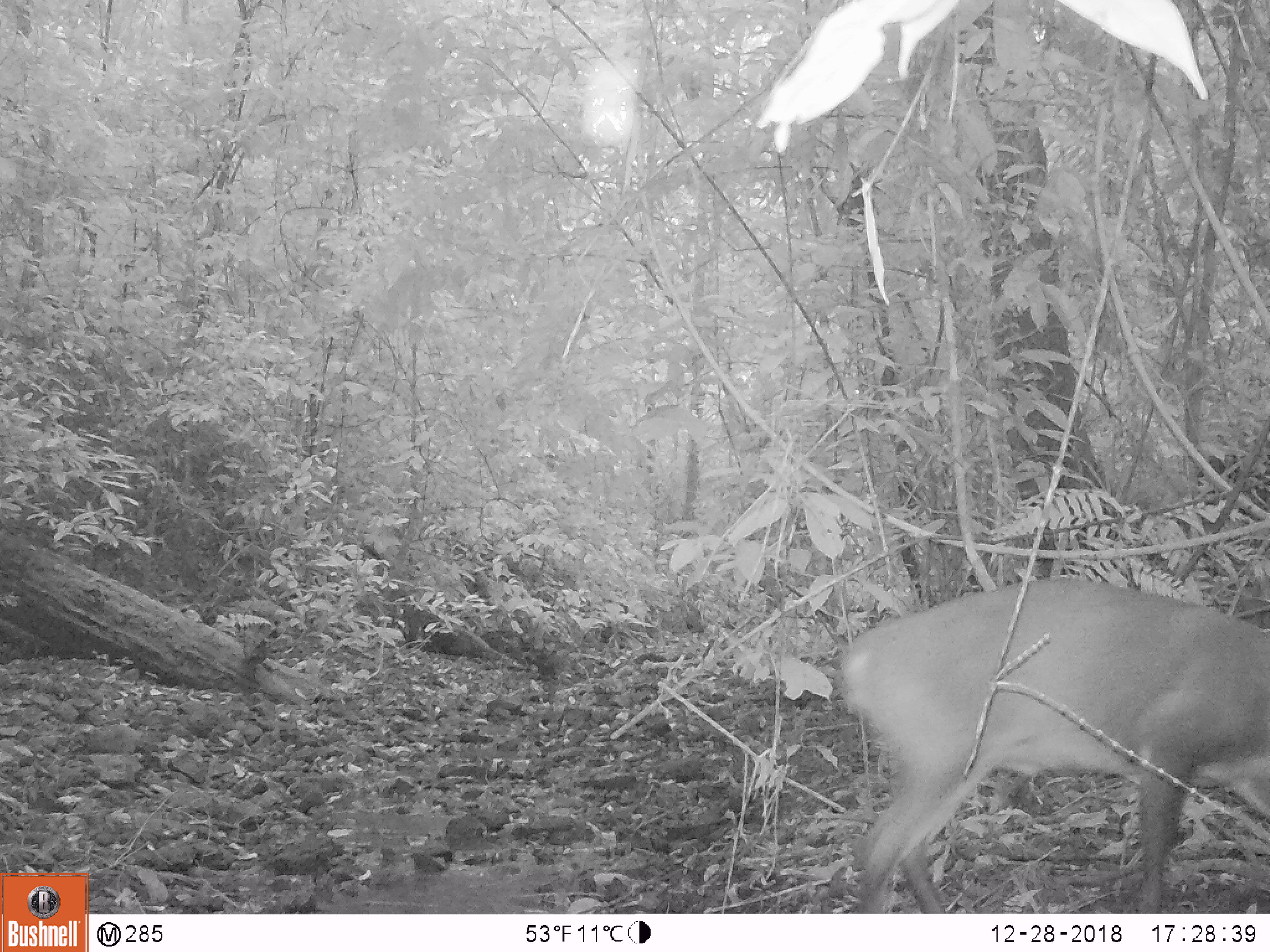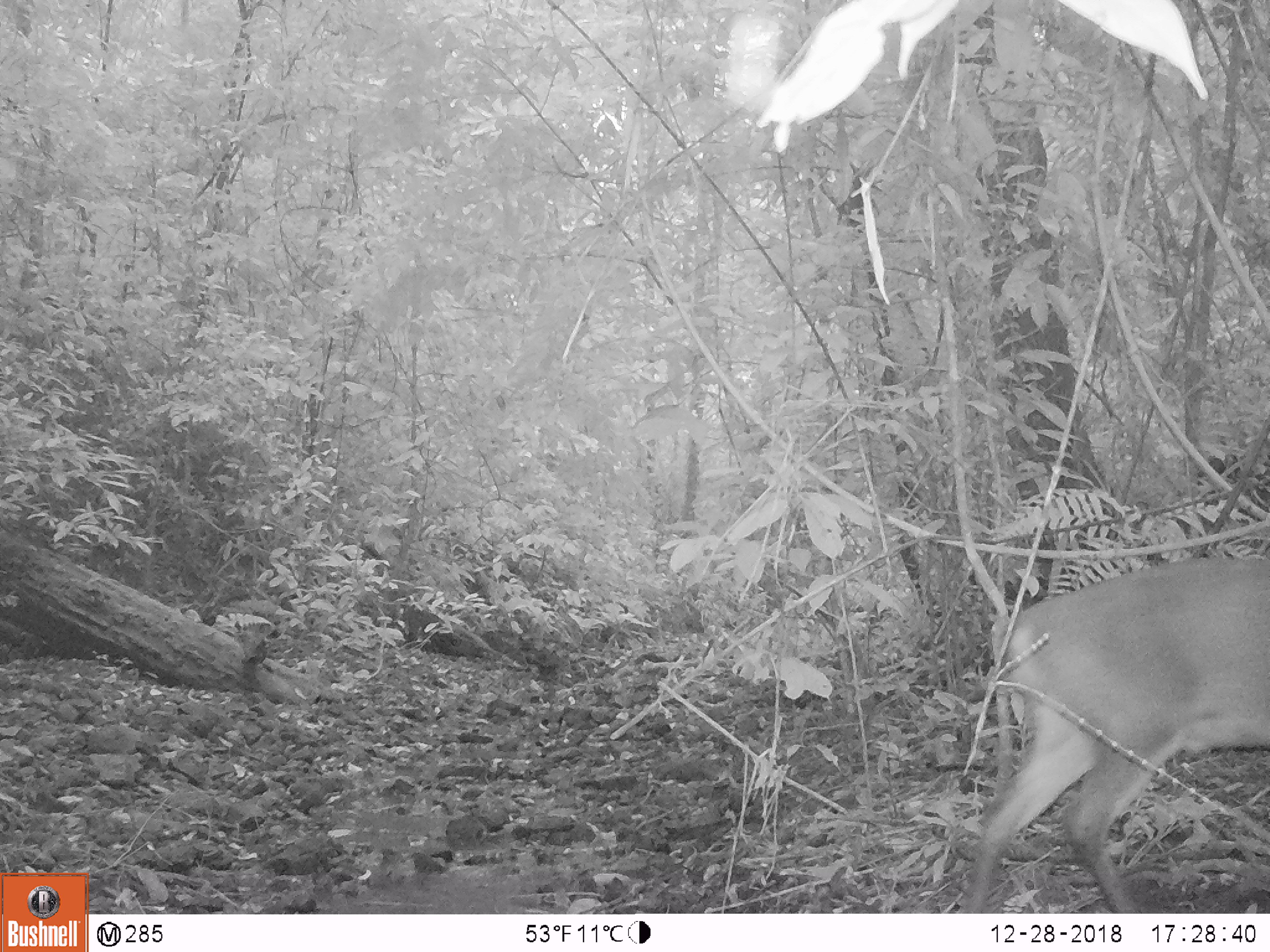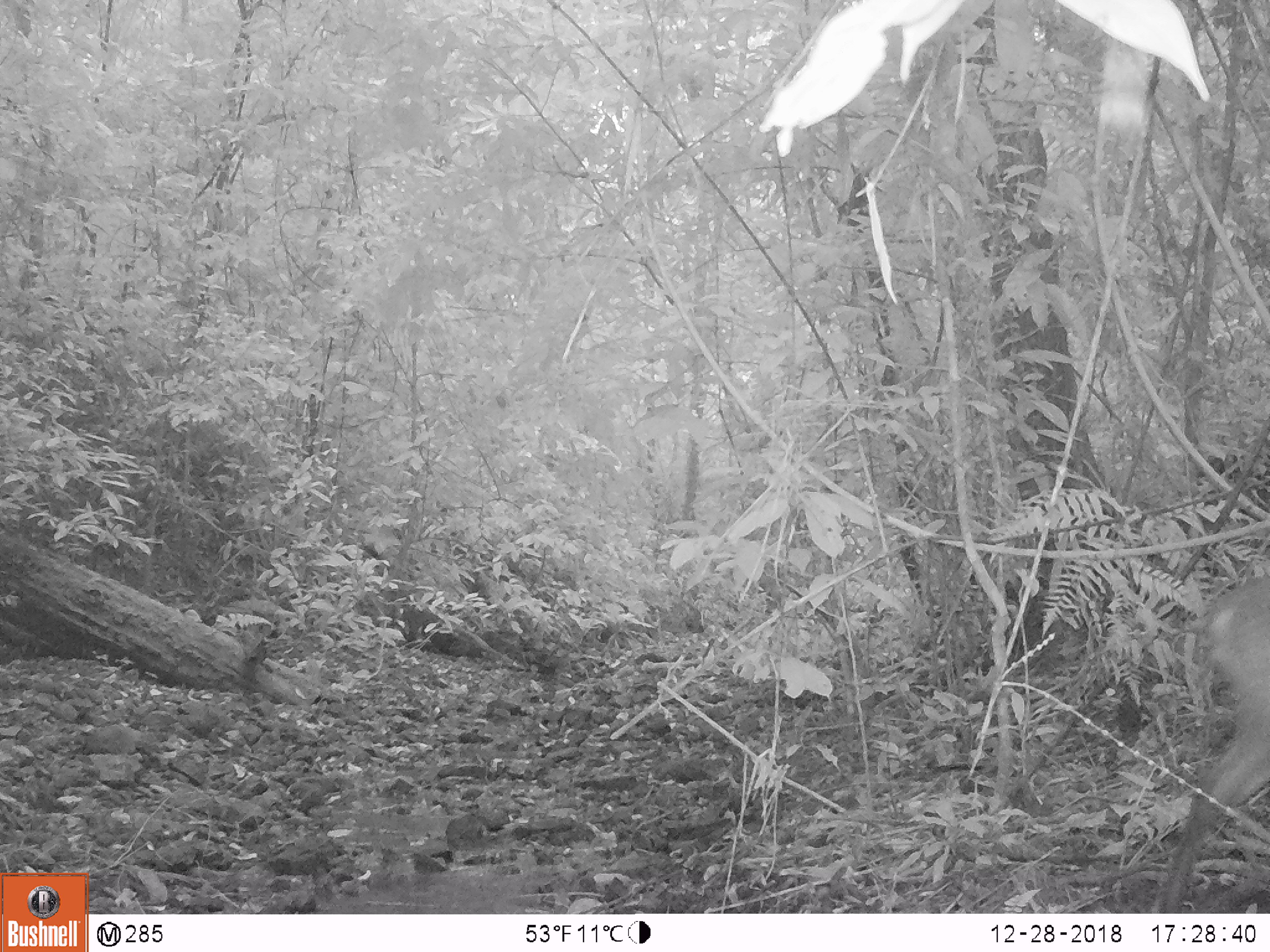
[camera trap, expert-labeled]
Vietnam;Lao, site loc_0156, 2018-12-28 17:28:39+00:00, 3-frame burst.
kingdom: Animalia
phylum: Chordata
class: Mammalia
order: Artiodactyla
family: Cervidae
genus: Muntiacus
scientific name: Muntiacus vuquangensis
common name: large-antlered muntjac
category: large antlered muntjac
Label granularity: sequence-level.